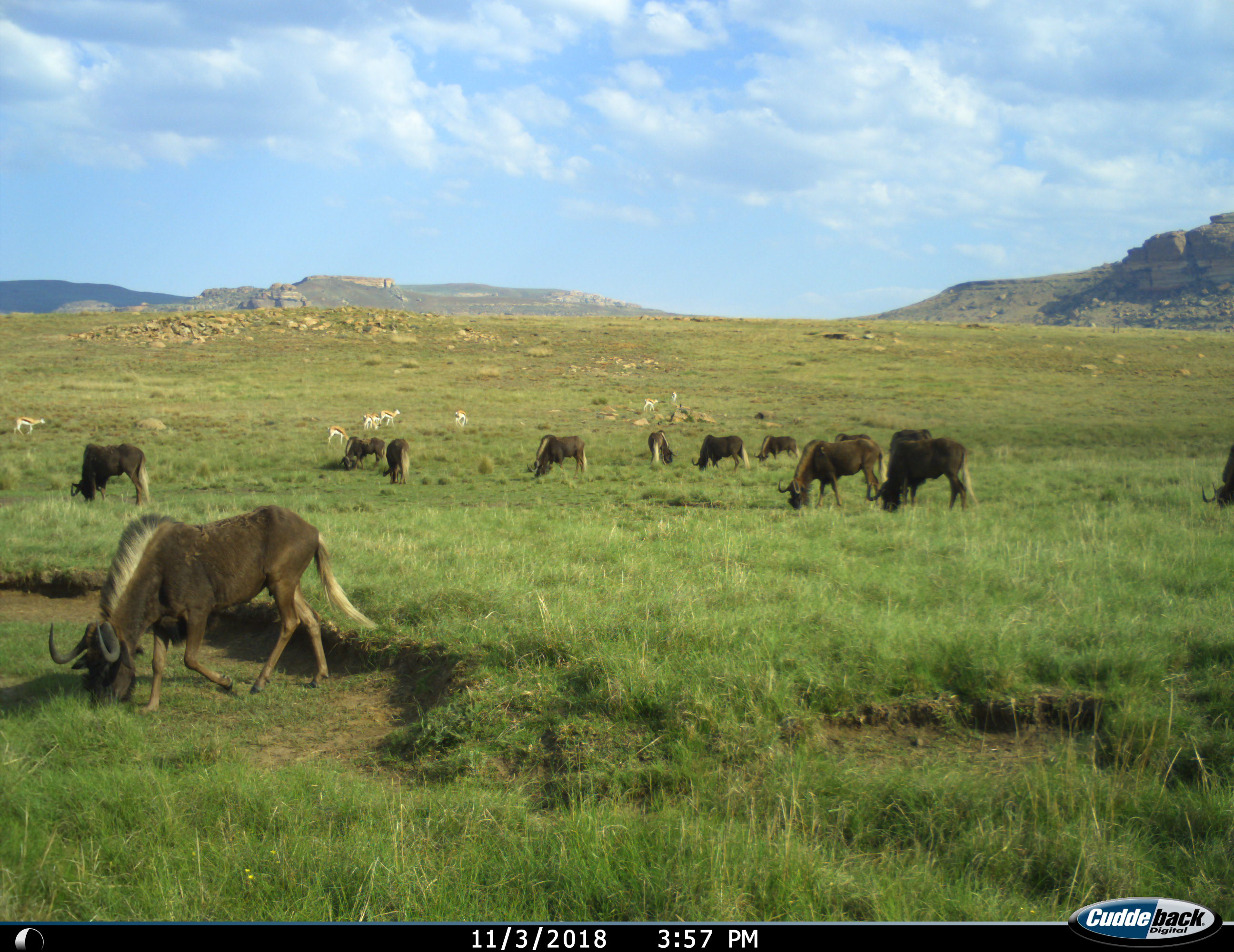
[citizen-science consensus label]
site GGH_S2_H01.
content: unidentified animal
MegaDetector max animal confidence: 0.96